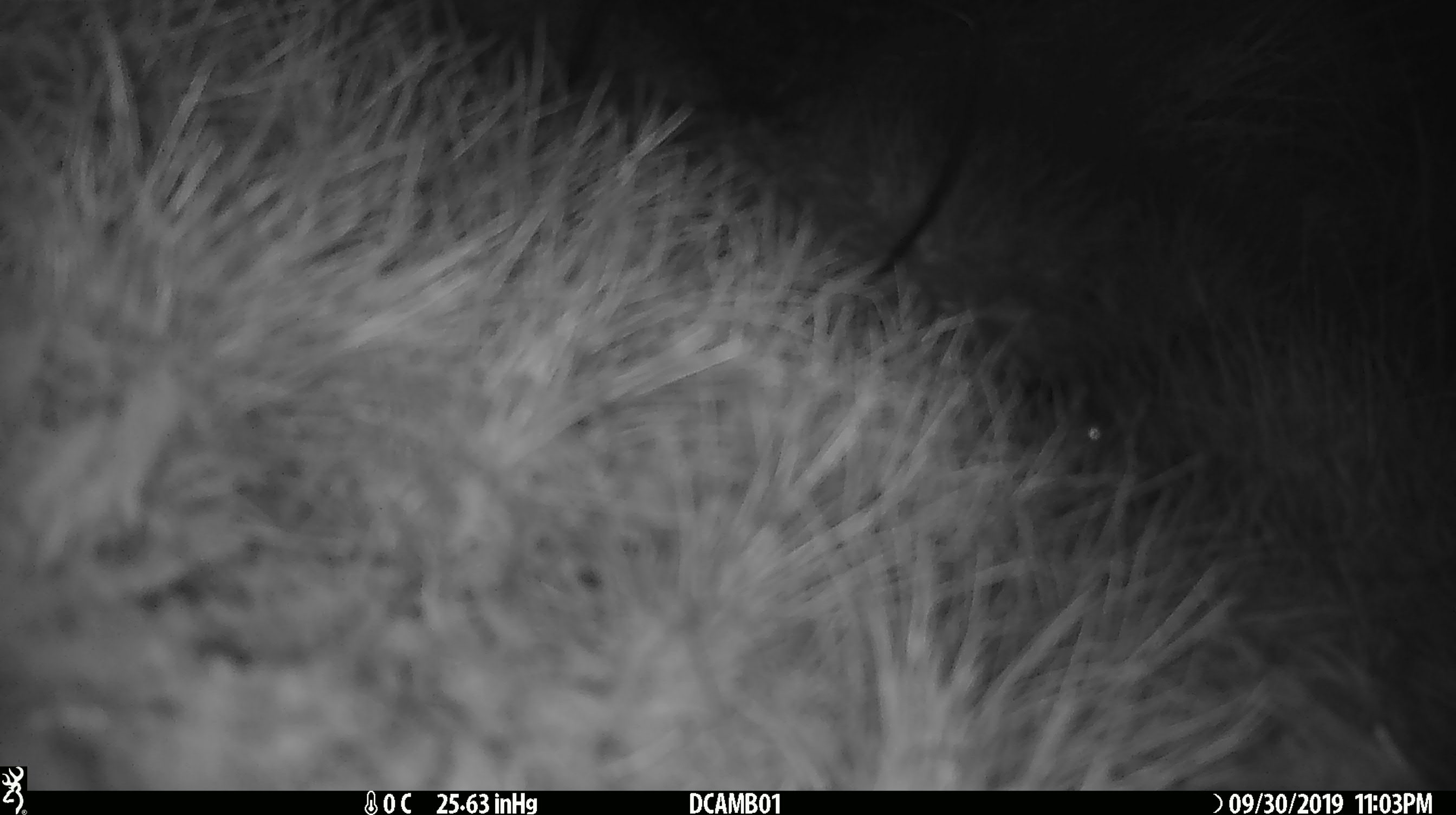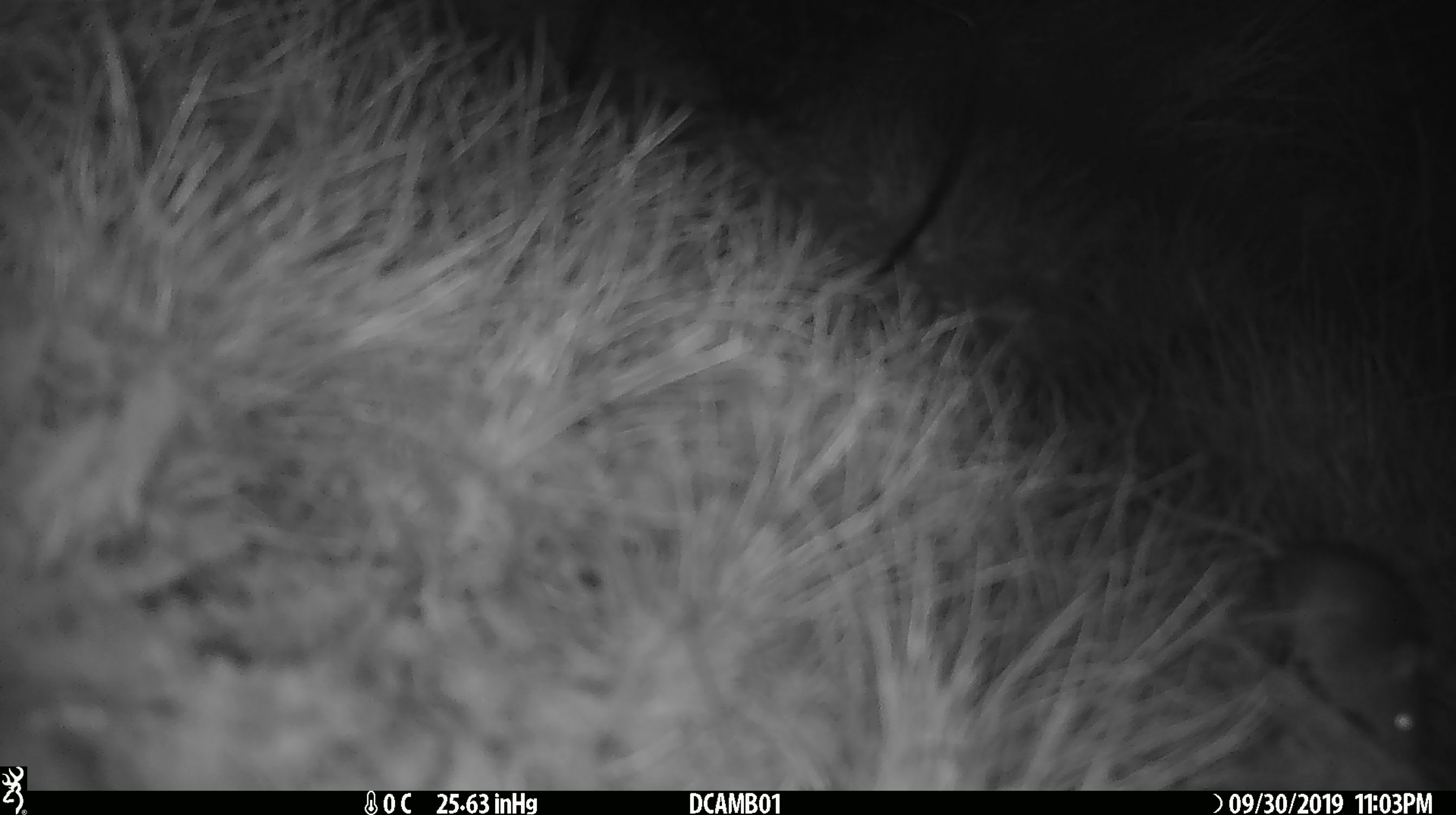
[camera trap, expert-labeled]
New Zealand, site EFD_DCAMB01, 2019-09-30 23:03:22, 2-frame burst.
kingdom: Animalia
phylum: Chordata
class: Mammalia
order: Rodentia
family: Muridae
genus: Mus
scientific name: Mus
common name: mouse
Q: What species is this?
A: Mouse (Mus).